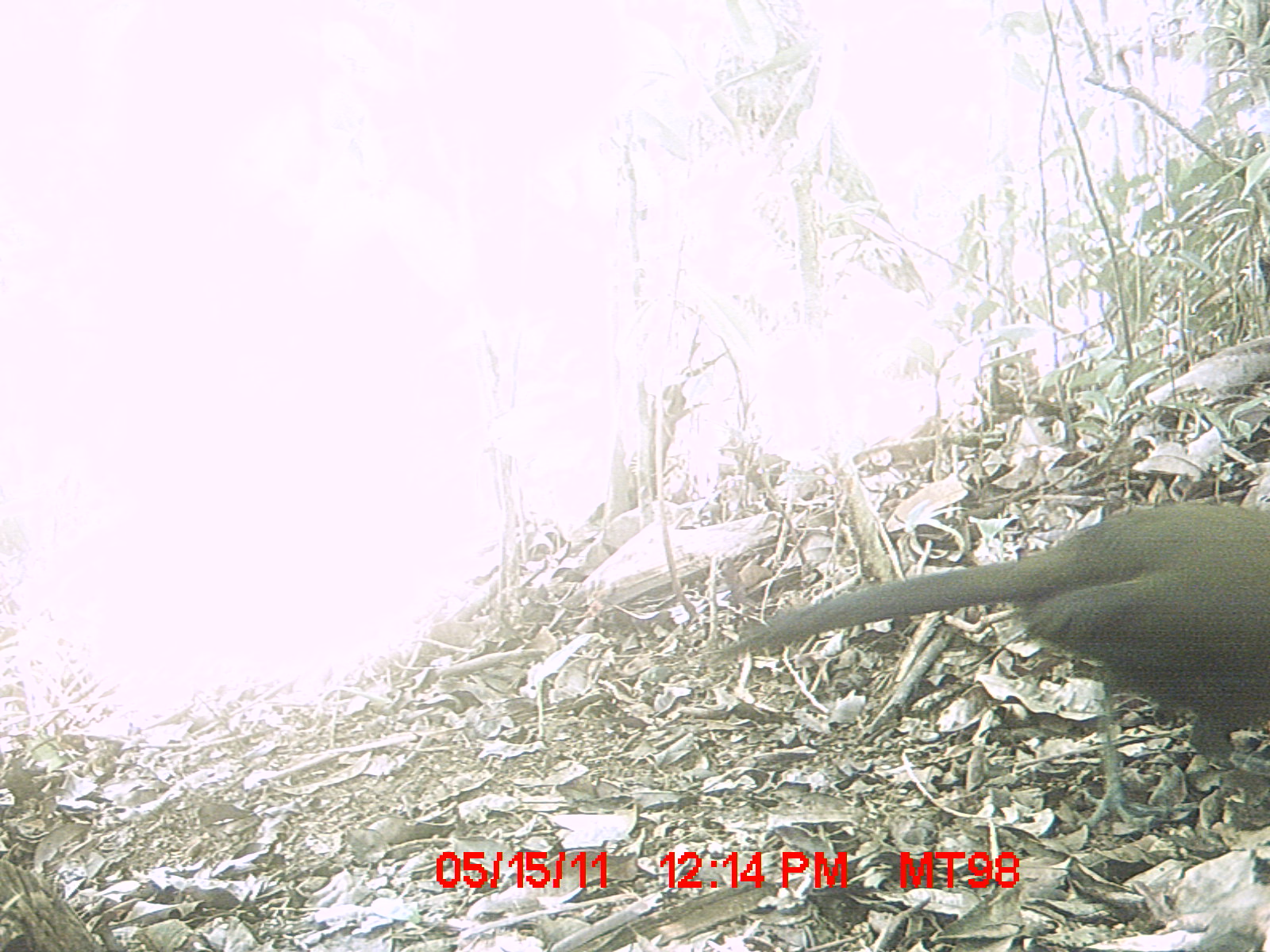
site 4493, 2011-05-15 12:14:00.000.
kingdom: Animalia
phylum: Chordata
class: Aves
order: Cuculiformes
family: Cuculidae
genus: Coua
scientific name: Coua serriana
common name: red-breasted coua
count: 1